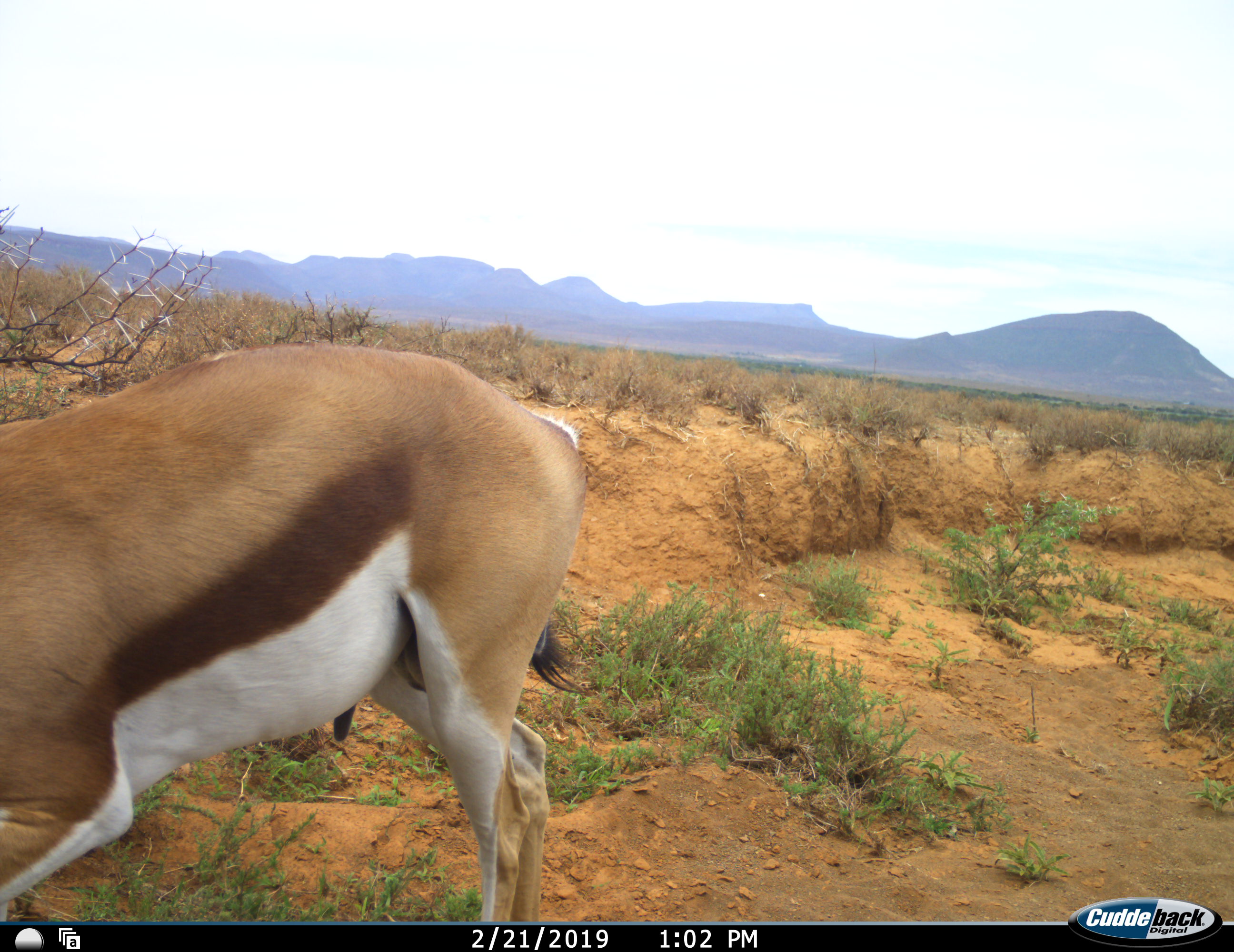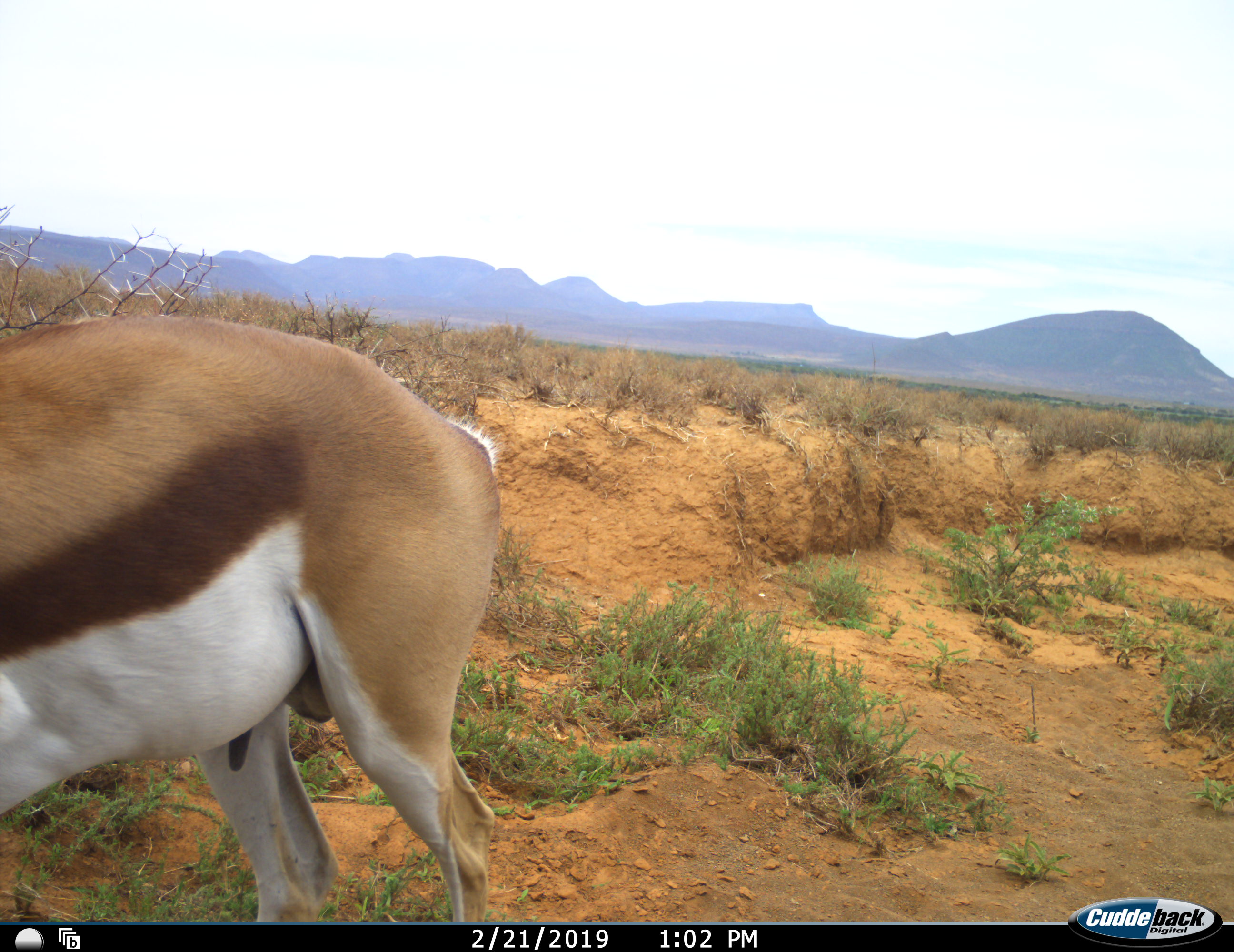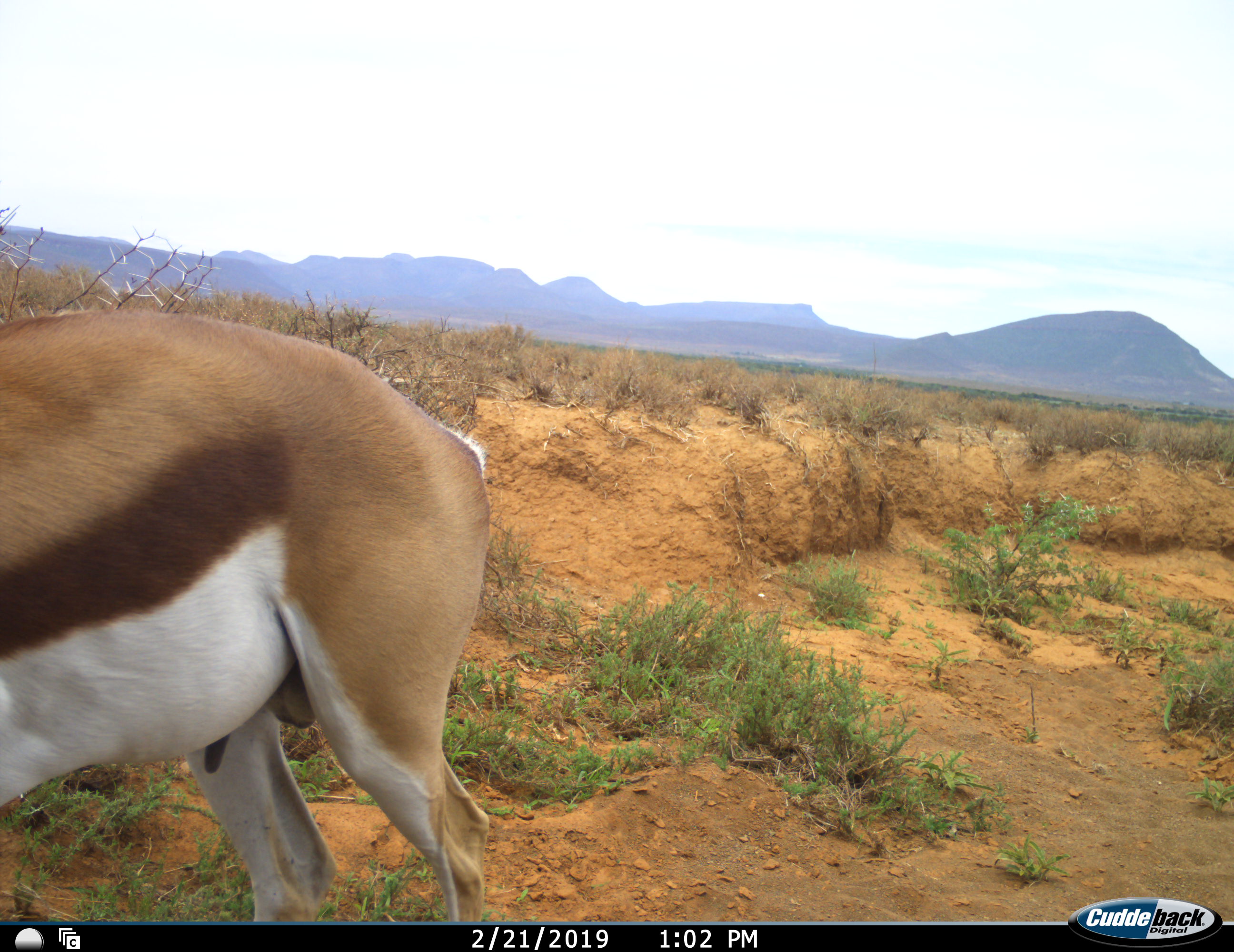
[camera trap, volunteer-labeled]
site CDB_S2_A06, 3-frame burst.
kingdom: Animalia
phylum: Chordata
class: Mammalia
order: Artiodactyla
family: Bovidae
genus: Antidorcas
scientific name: Antidorcas marsupialis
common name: springbok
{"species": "springbok (Antidorcas marsupialis)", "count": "1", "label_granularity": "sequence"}